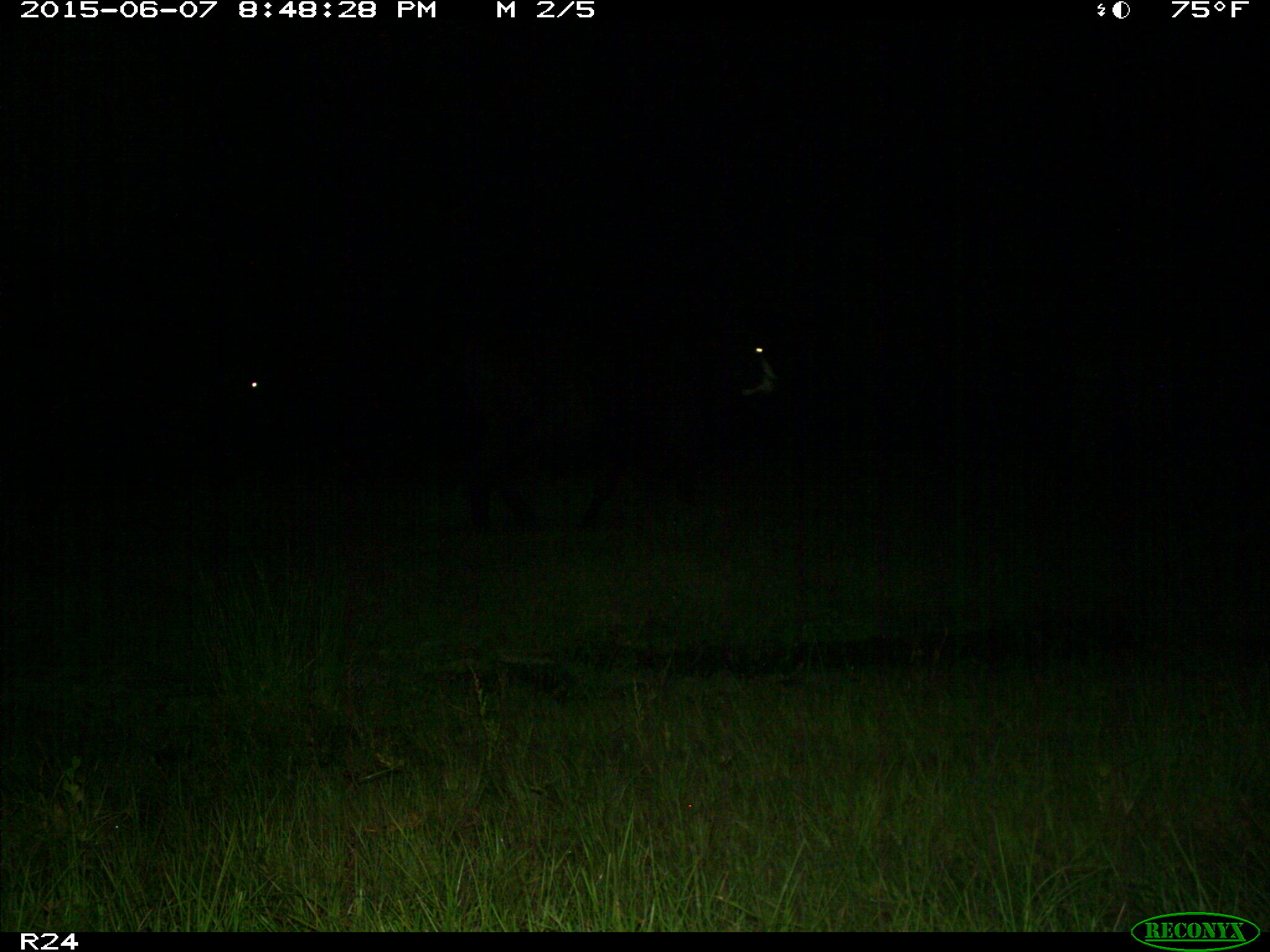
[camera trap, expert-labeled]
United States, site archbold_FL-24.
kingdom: Animalia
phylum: Chordata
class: Mammalia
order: Artiodactyla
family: Bovidae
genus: Bos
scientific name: Bos taurus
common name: domestic cow